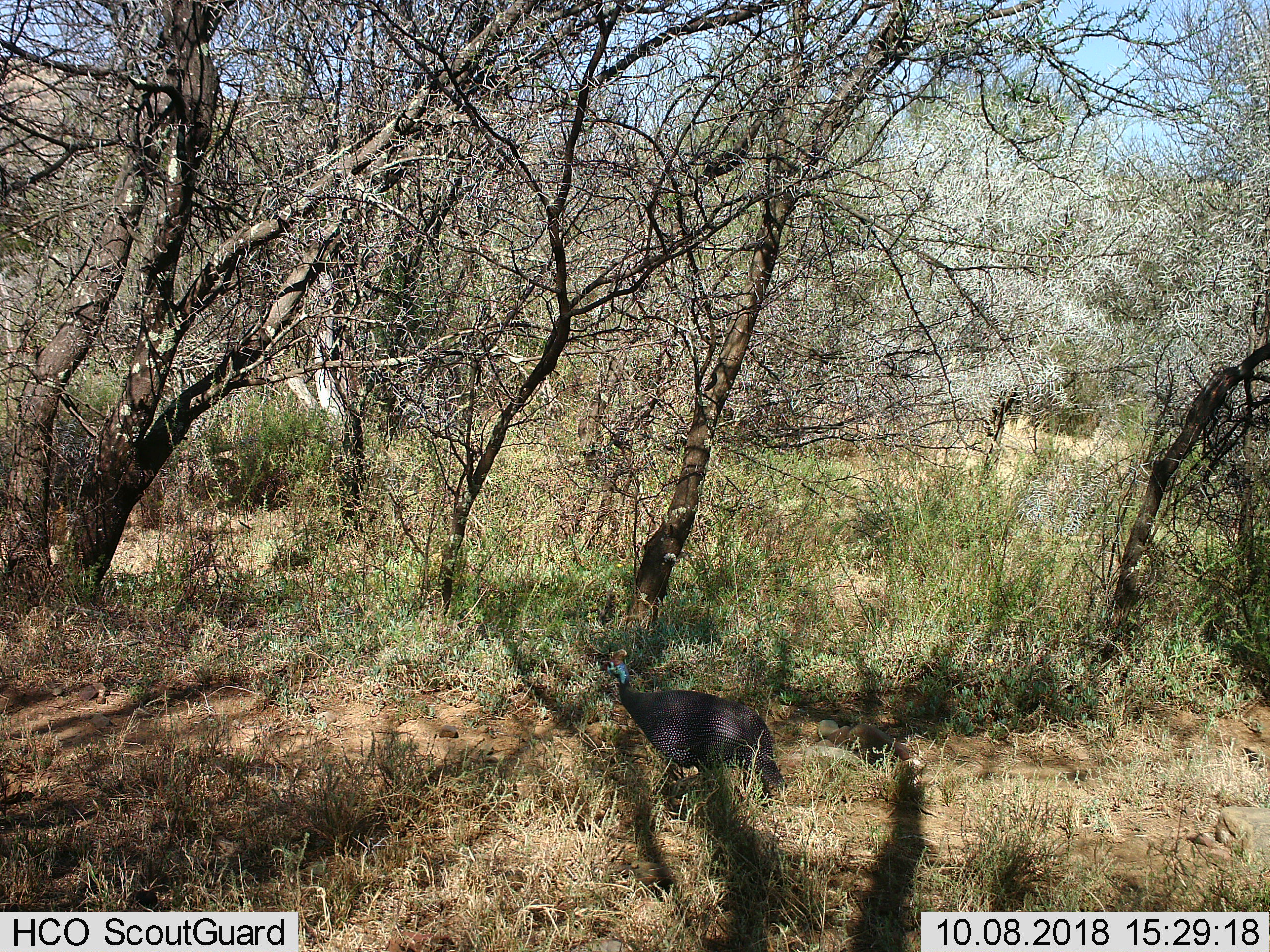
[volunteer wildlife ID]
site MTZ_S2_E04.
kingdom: Animalia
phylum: Chordata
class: Aves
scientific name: Aves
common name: bird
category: birdother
Birdother (bird) (Aves), count 1. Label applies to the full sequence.